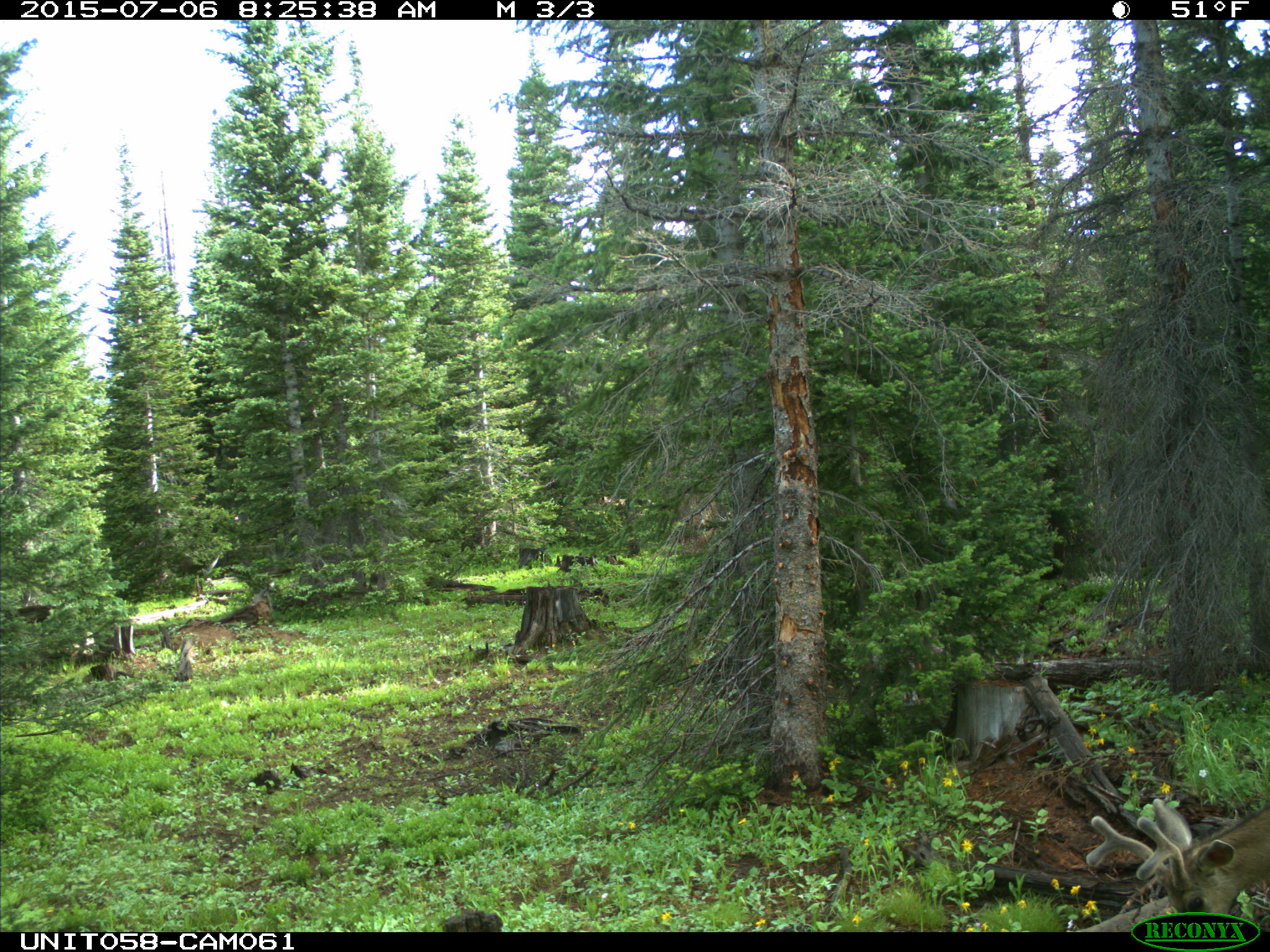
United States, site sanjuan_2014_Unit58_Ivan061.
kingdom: Animalia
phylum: Chordata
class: Mammalia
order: Artiodactyla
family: Cervidae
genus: Odocoileus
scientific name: Odocoileus hemionus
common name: mule deer